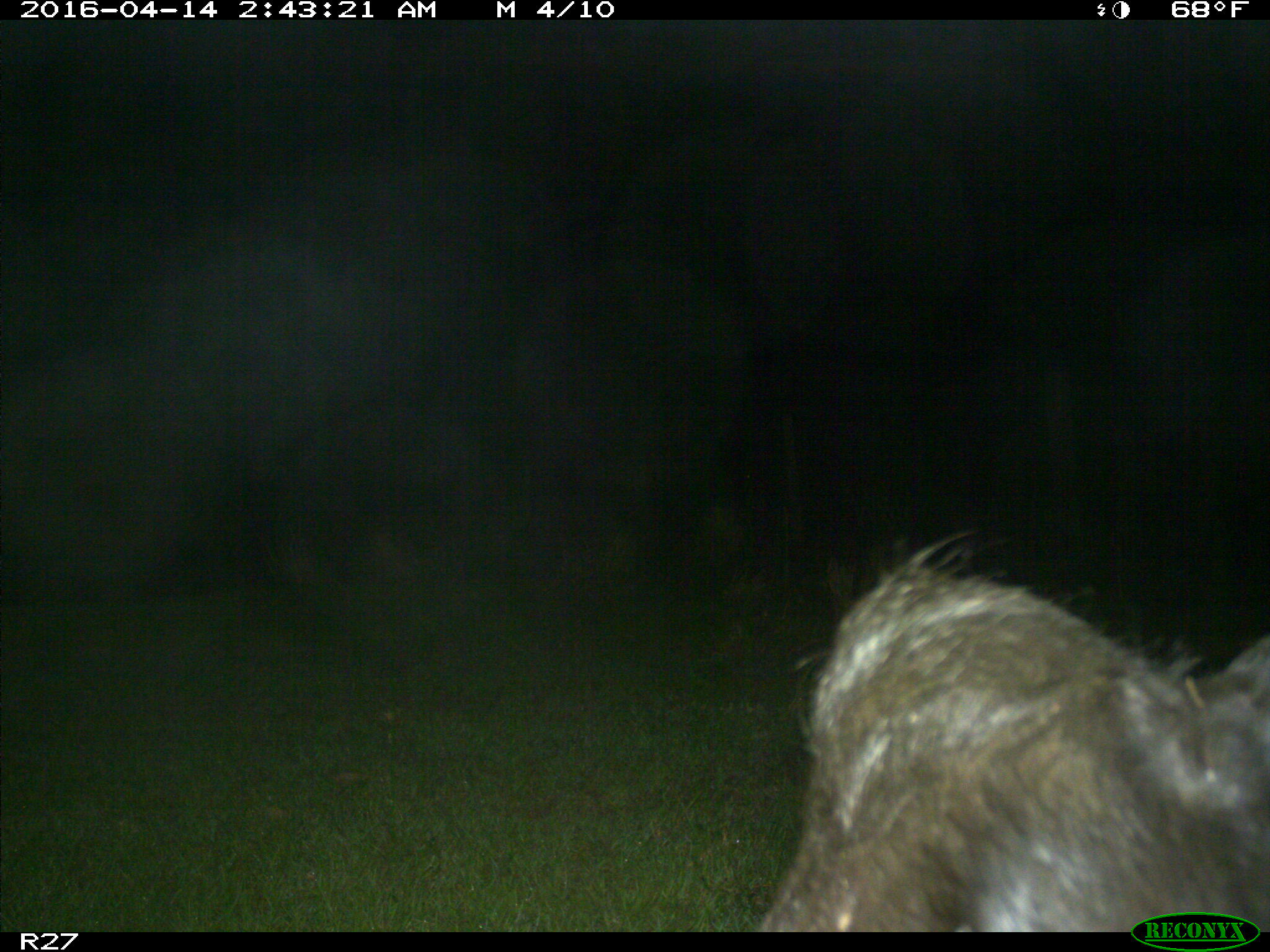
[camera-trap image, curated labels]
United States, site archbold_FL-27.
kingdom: Animalia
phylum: Chordata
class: Mammalia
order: Artiodactyla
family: Bovidae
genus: Bos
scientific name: Bos taurus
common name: domestic cow